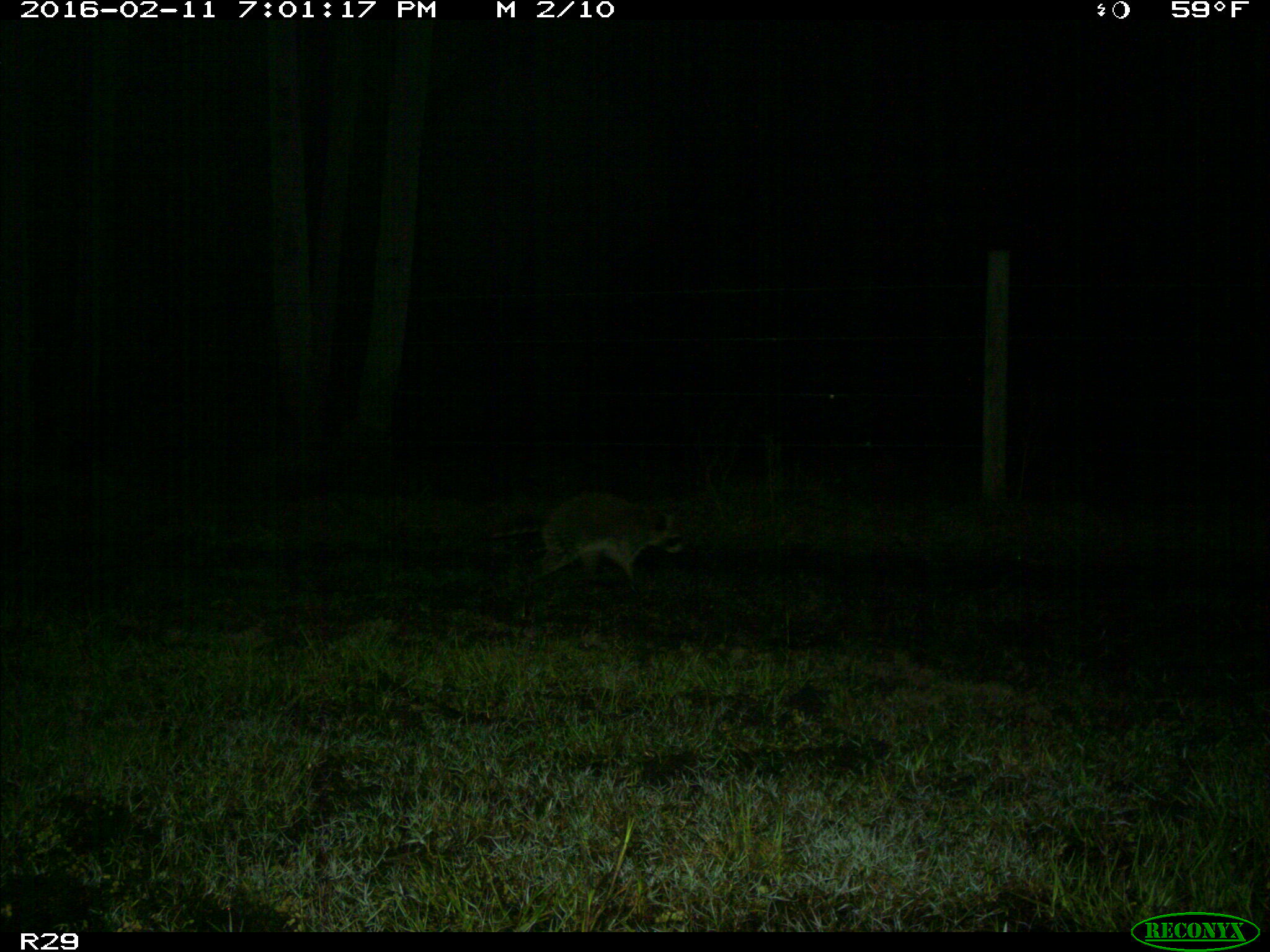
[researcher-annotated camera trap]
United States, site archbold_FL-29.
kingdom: Animalia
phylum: Chordata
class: Mammalia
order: Carnivora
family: Procyonidae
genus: Procyon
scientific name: Procyon lotor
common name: common raccoon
Procyon lotor (common raccoon).